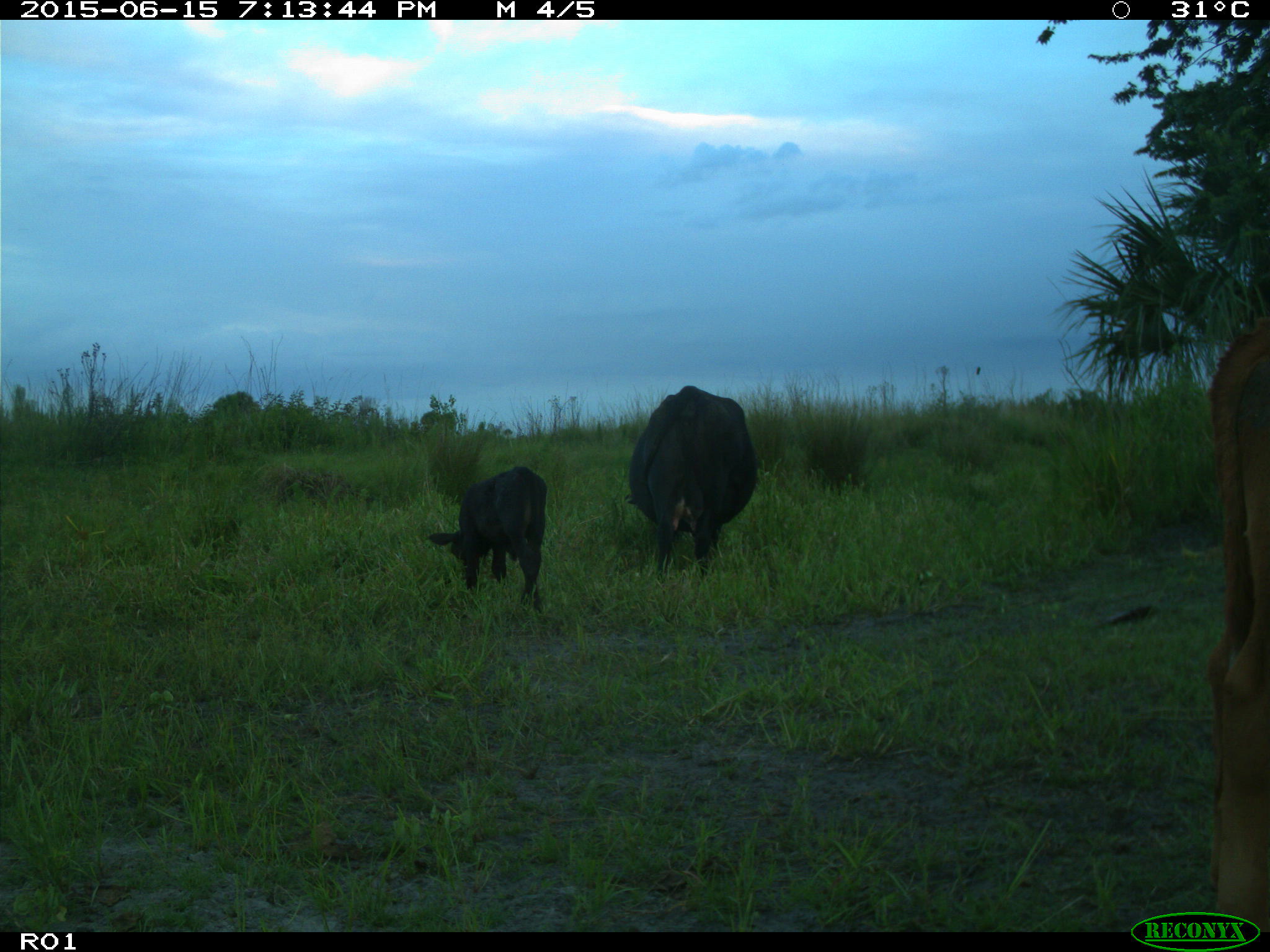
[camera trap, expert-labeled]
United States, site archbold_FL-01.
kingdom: Animalia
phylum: Chordata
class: Mammalia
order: Artiodactyla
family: Bovidae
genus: Bos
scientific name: Bos taurus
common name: domestic cow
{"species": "Bos taurus (domestic cow)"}